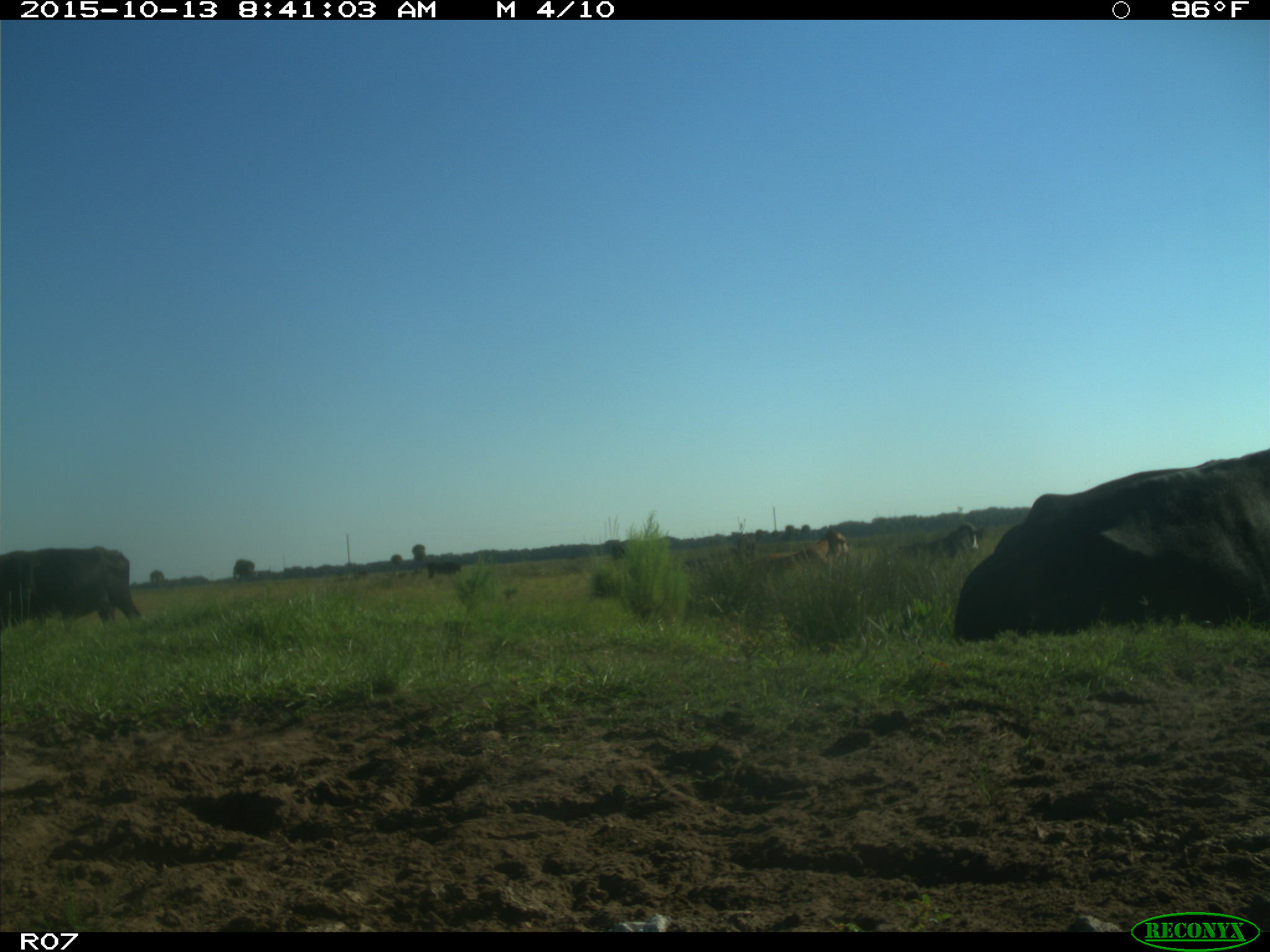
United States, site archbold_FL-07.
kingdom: Animalia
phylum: Chordata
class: Mammalia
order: Artiodactyla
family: Bovidae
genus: Bos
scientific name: Bos taurus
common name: domestic cow